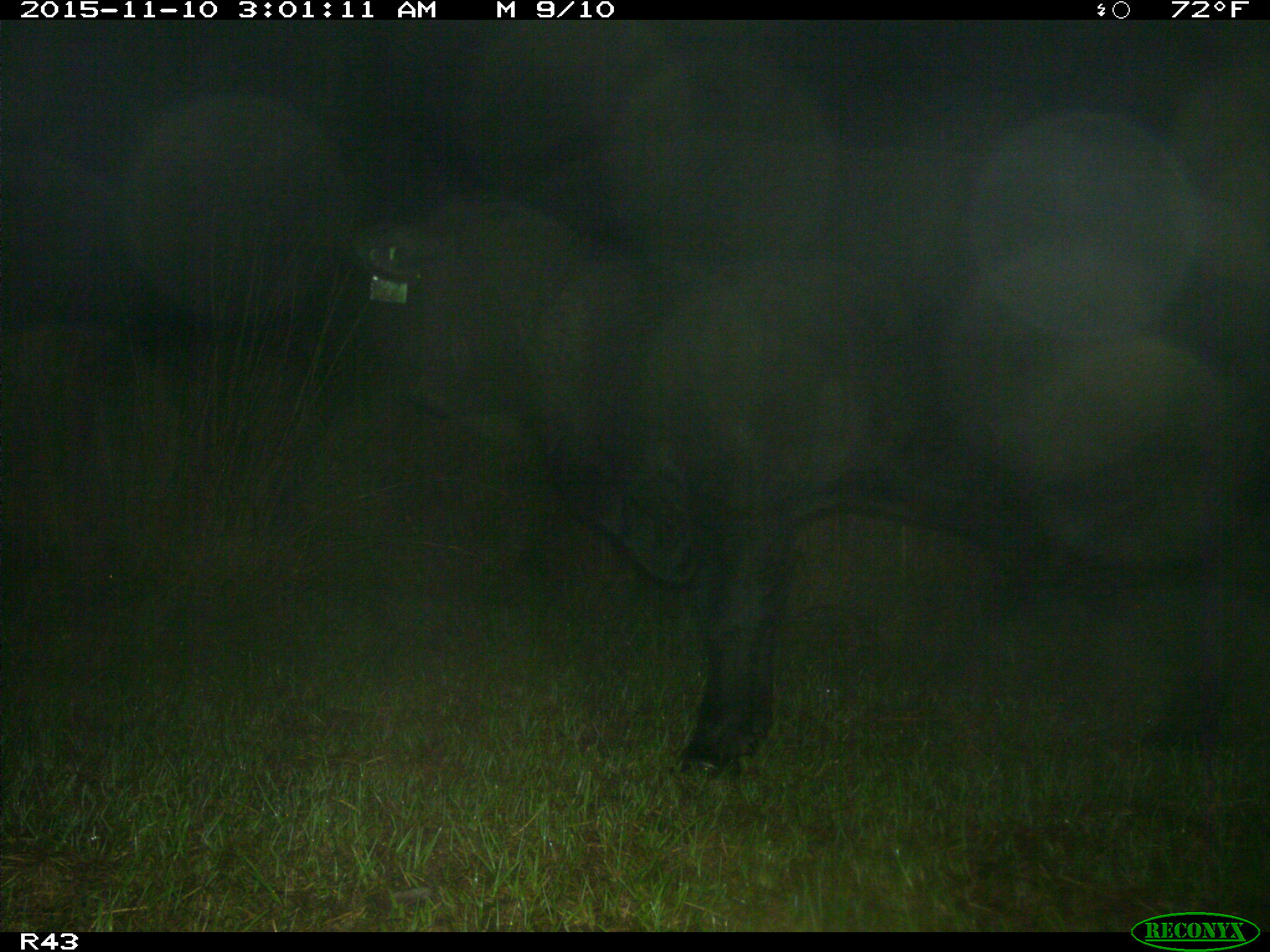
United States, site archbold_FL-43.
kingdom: Animalia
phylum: Chordata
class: Mammalia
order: Artiodactyla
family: Bovidae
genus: Bos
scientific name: Bos taurus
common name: domestic cow